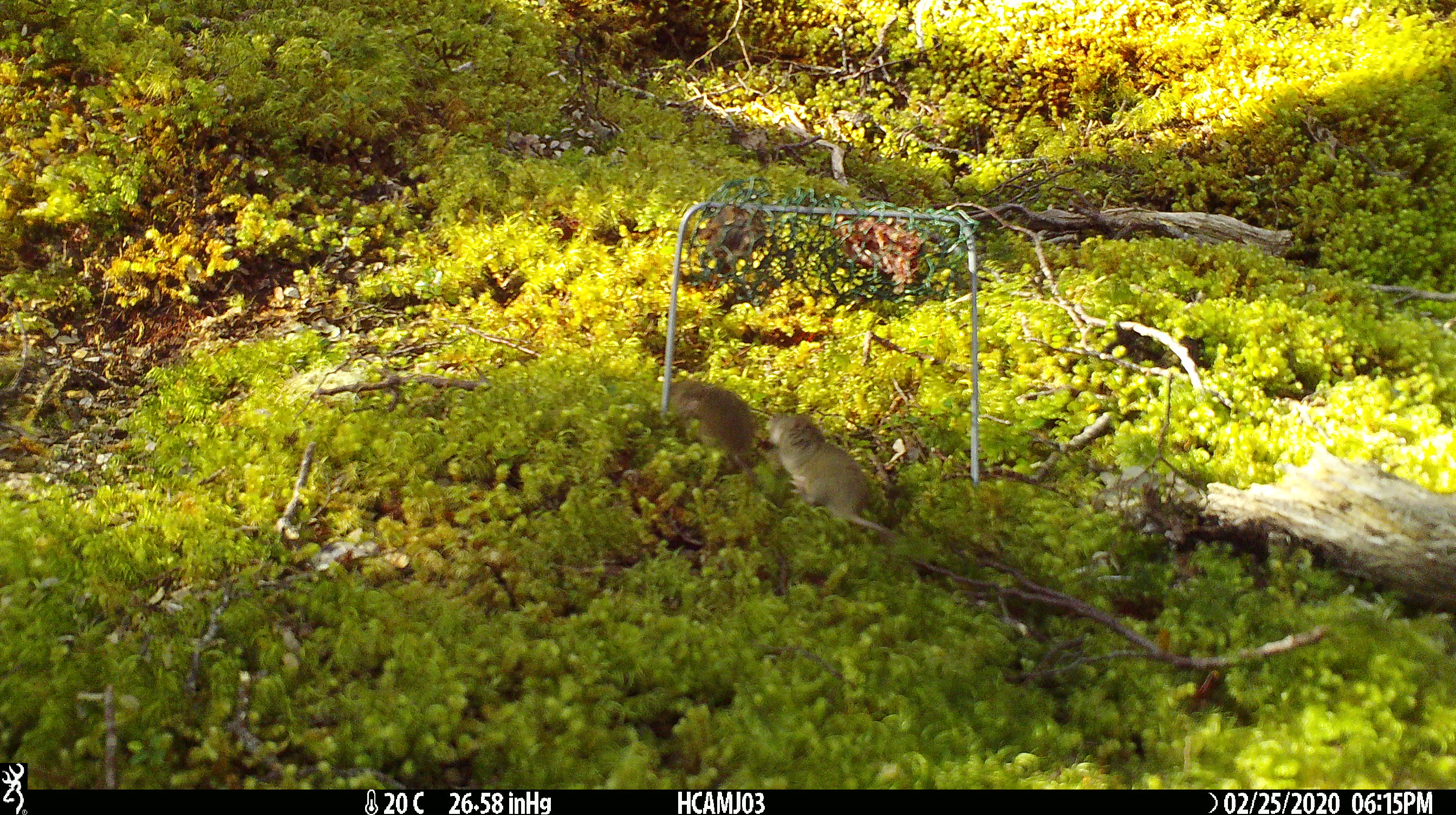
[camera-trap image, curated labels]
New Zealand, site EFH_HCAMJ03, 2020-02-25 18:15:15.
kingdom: Animalia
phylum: Chordata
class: Mammalia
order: Rodentia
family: Muridae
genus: Mus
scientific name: Mus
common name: mouse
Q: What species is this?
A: Mouse (Mus).